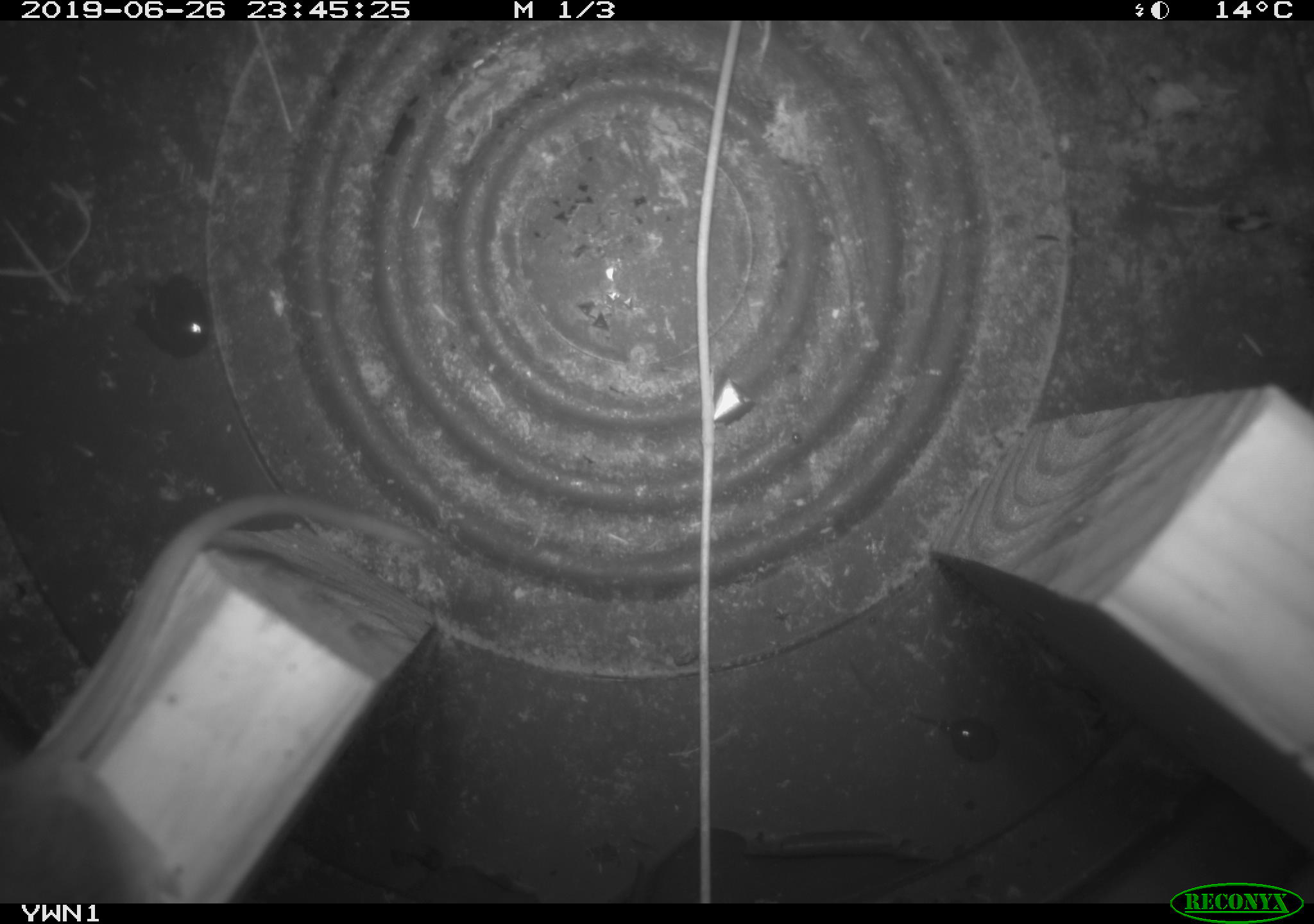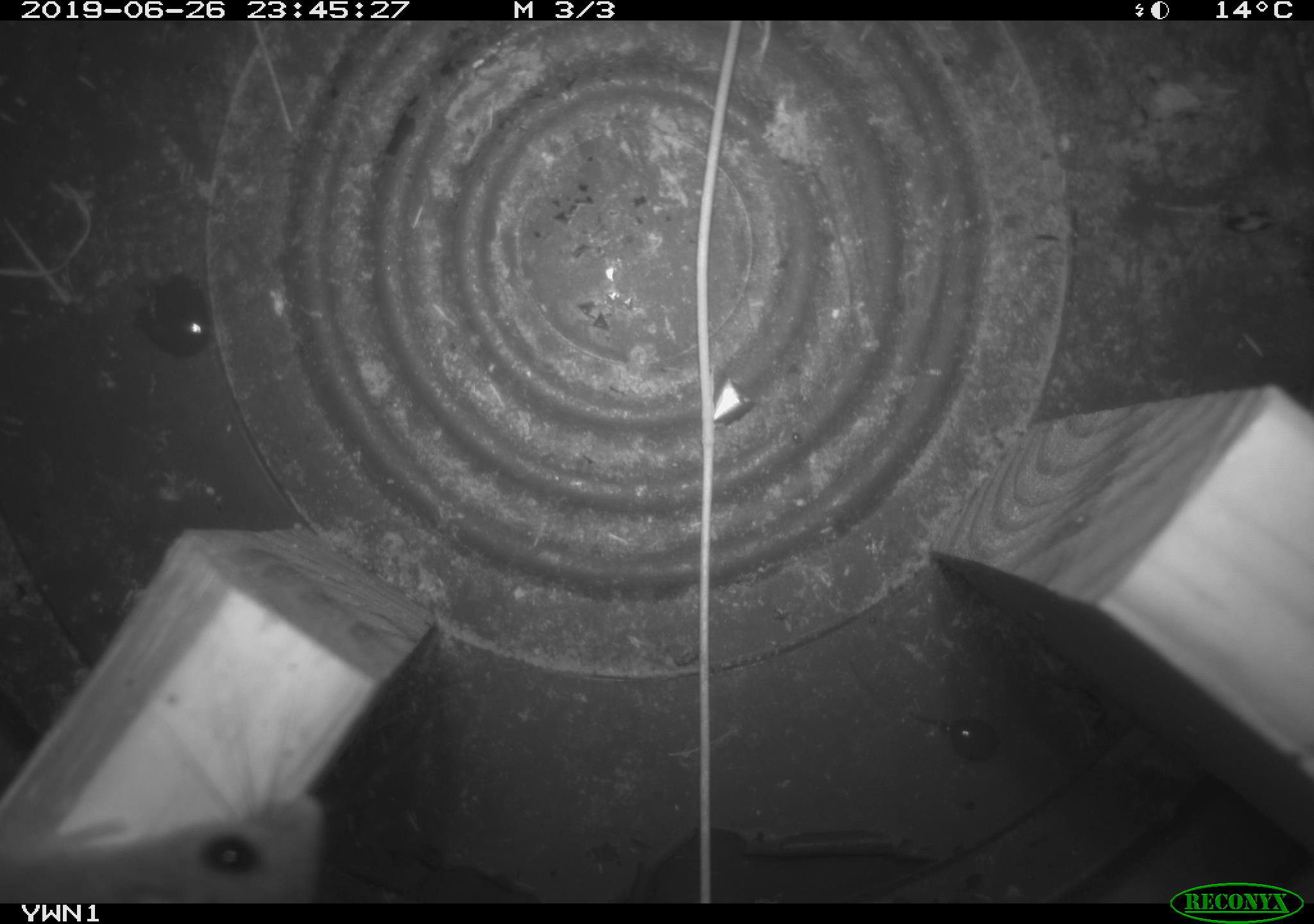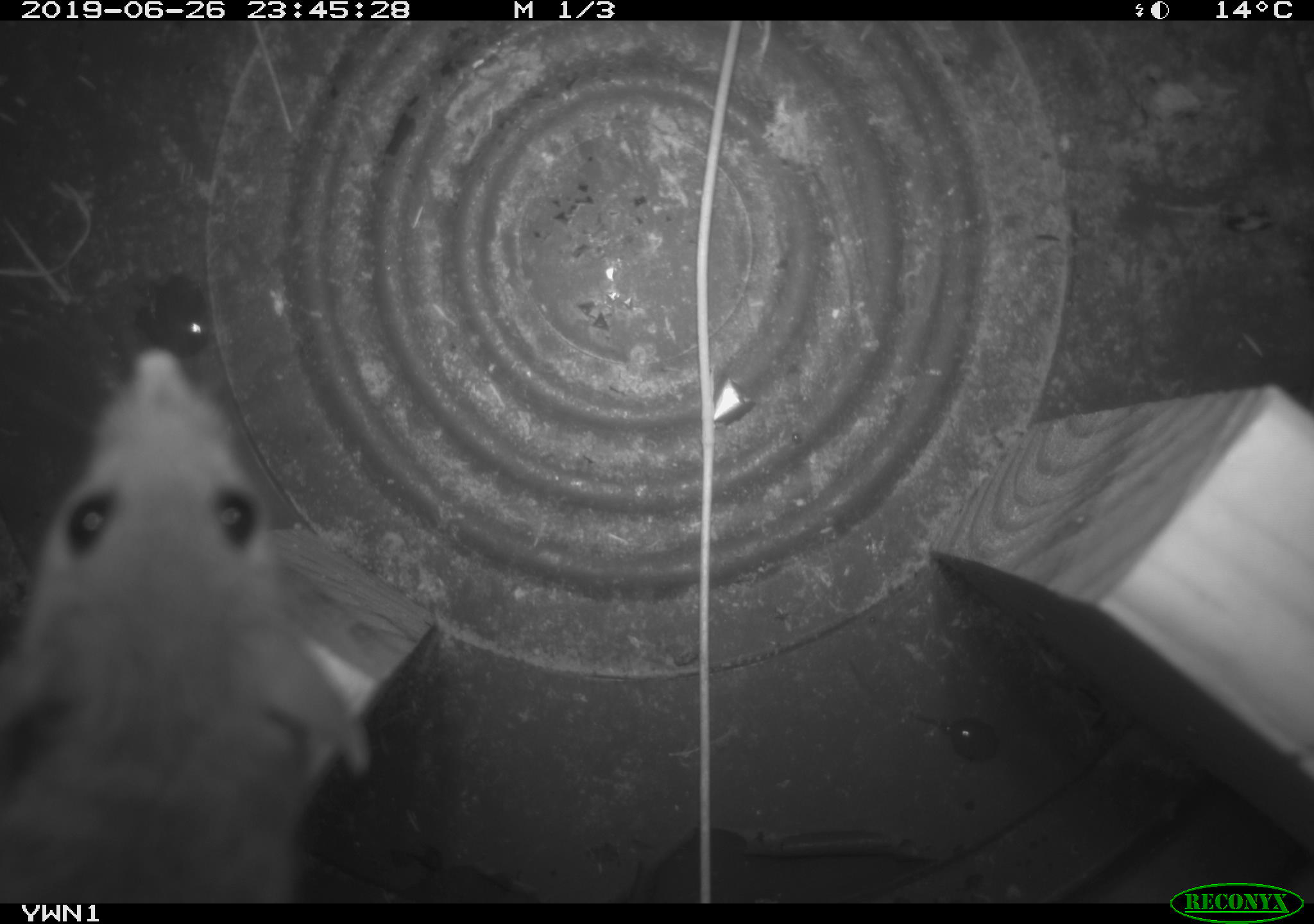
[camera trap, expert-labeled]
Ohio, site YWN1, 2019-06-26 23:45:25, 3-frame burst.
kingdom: Animalia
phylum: Chordata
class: Mammalia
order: Rodentia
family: Cricetidae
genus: Peromyscus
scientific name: Peromyscus leucopus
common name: white-footed mouse